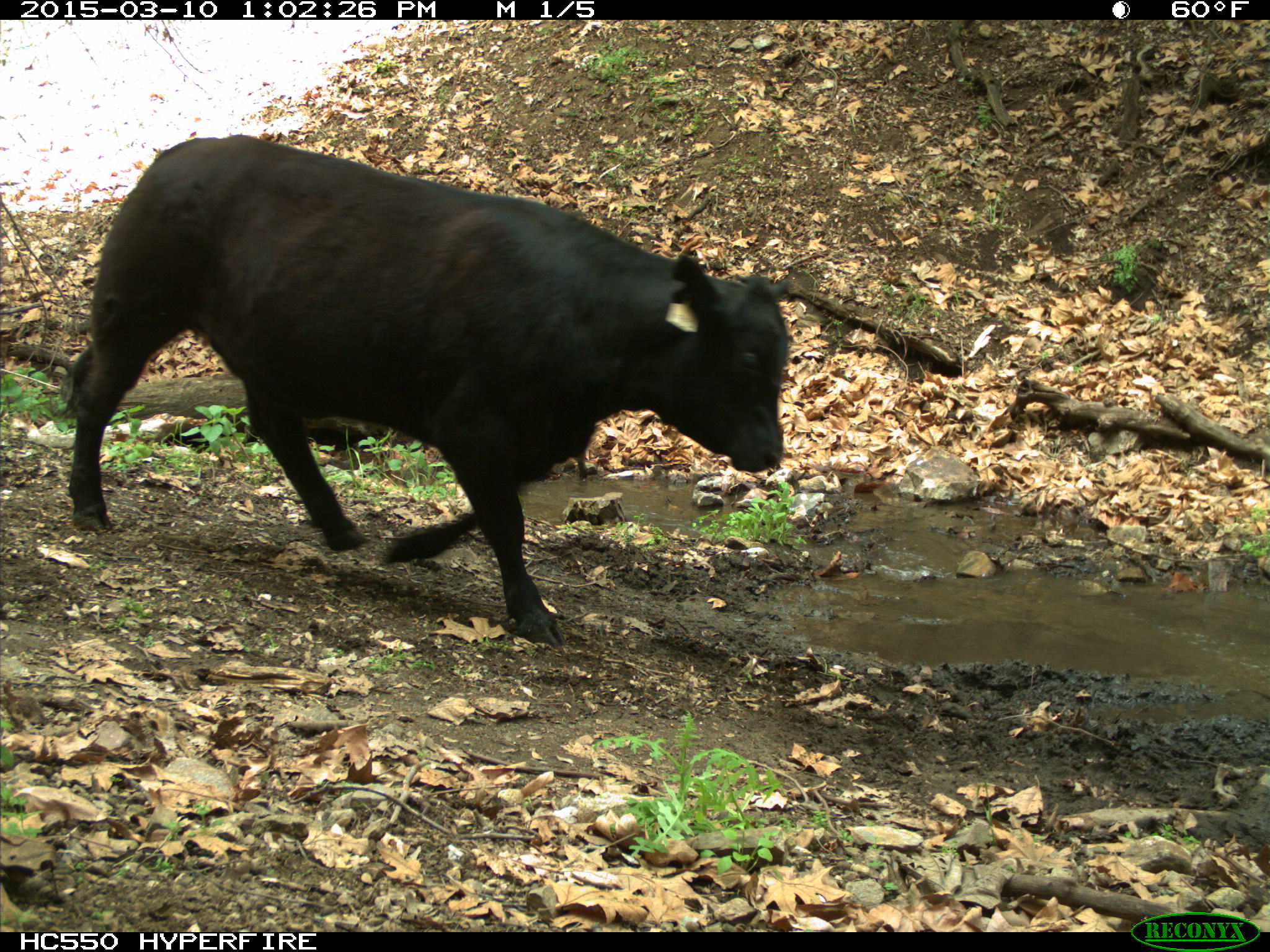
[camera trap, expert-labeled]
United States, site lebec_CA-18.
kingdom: Animalia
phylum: Chordata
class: Mammalia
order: Artiodactyla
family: Bovidae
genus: Bos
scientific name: Bos taurus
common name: domestic cow